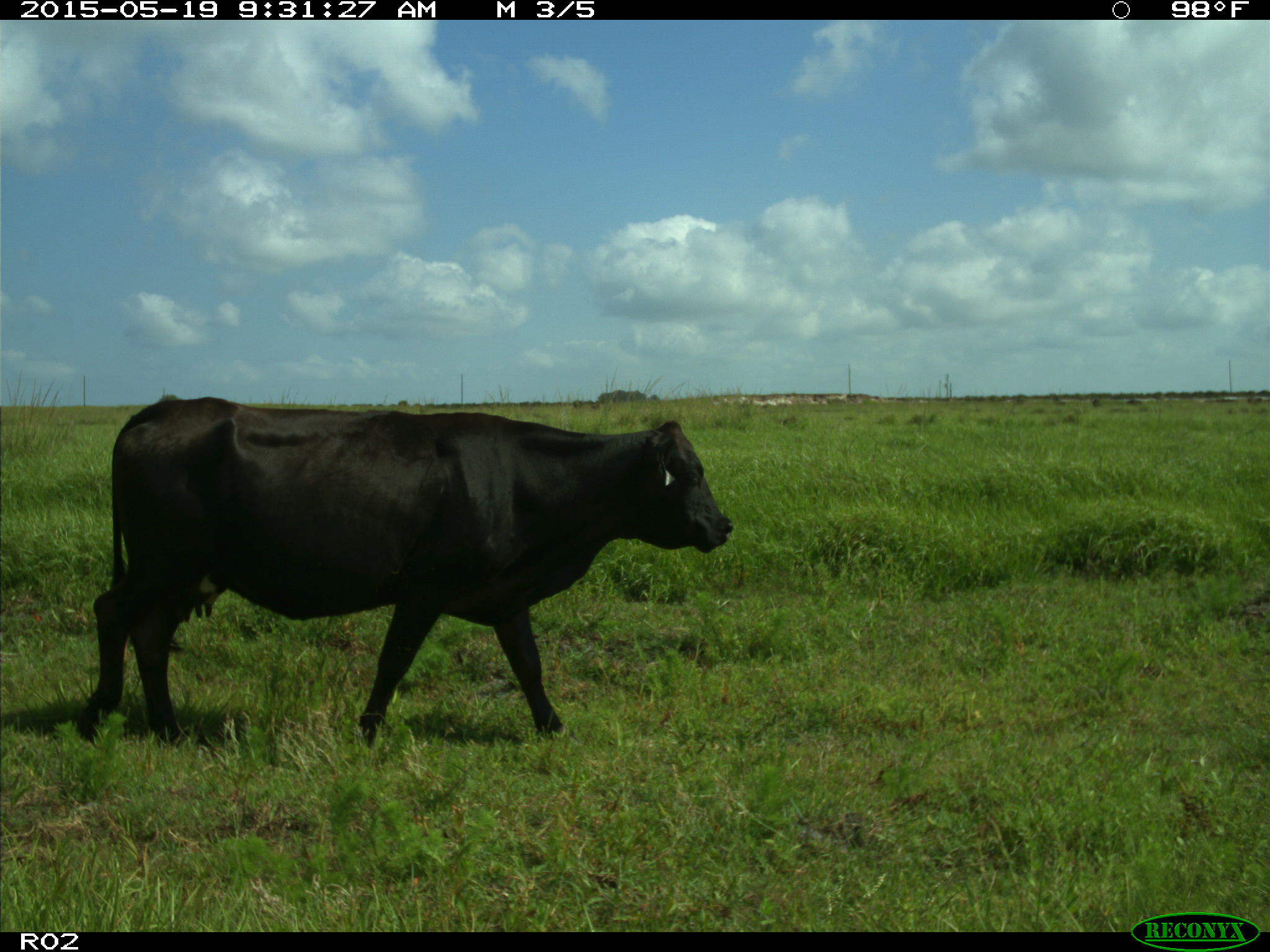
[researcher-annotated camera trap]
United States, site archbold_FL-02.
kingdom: Animalia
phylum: Chordata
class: Mammalia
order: Artiodactyla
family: Bovidae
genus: Bos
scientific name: Bos taurus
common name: domestic cow